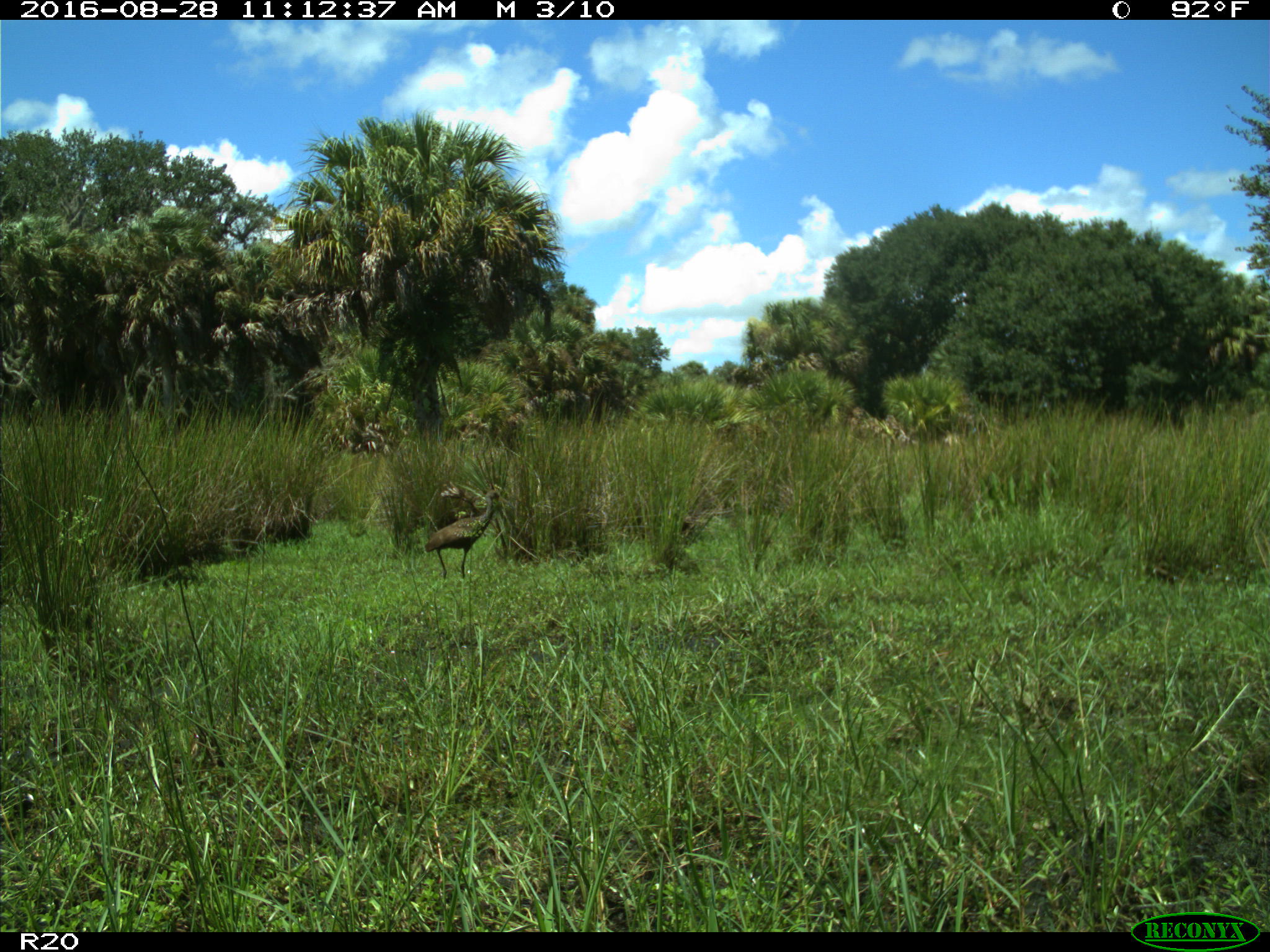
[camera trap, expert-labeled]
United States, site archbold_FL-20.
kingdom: Animalia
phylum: Chordata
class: Aves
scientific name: Aves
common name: birds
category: unidentified bird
Unidentified bird (birds) (Aves).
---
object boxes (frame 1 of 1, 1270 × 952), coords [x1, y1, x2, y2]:
animal: [425, 489, 502, 580]